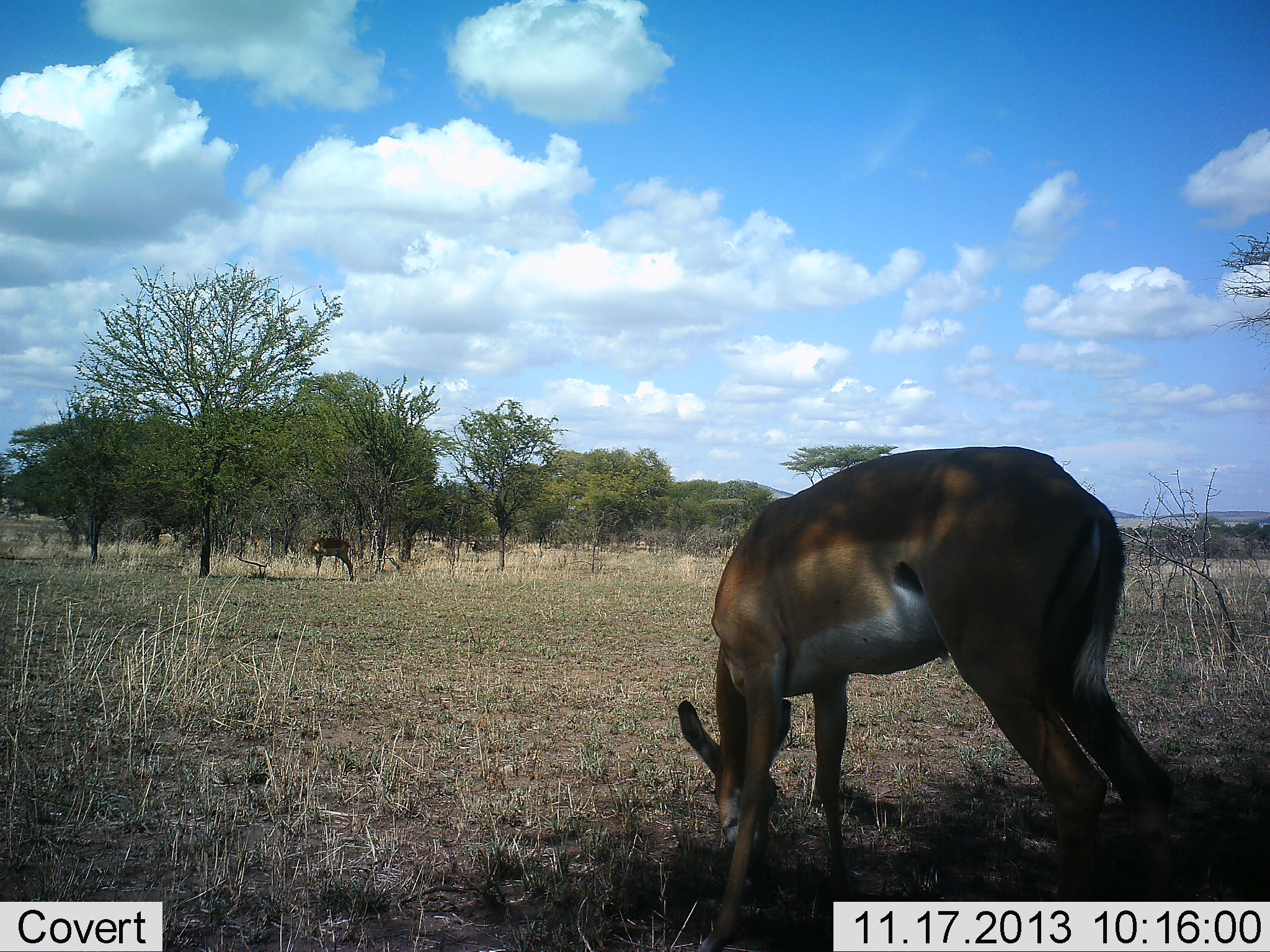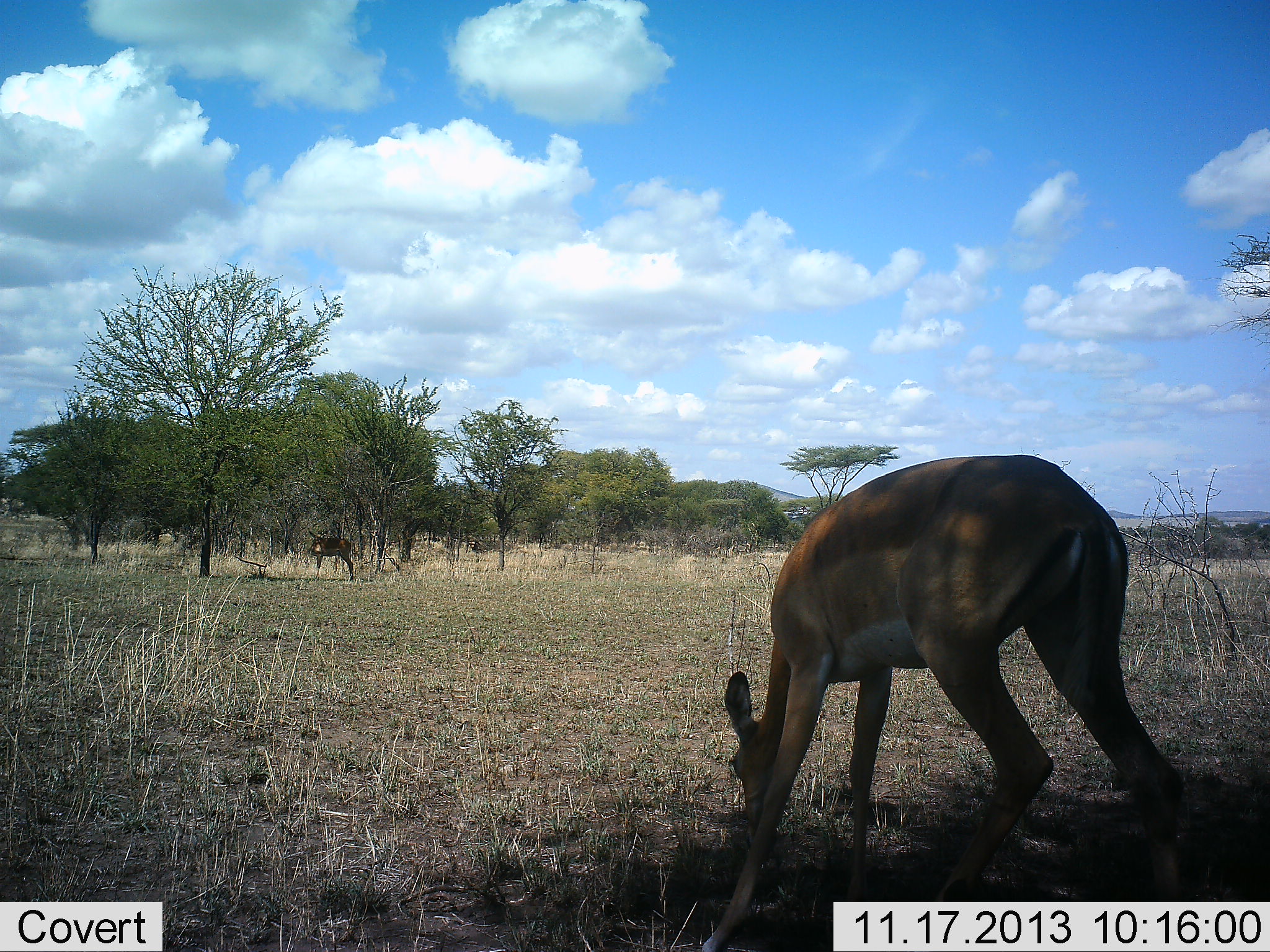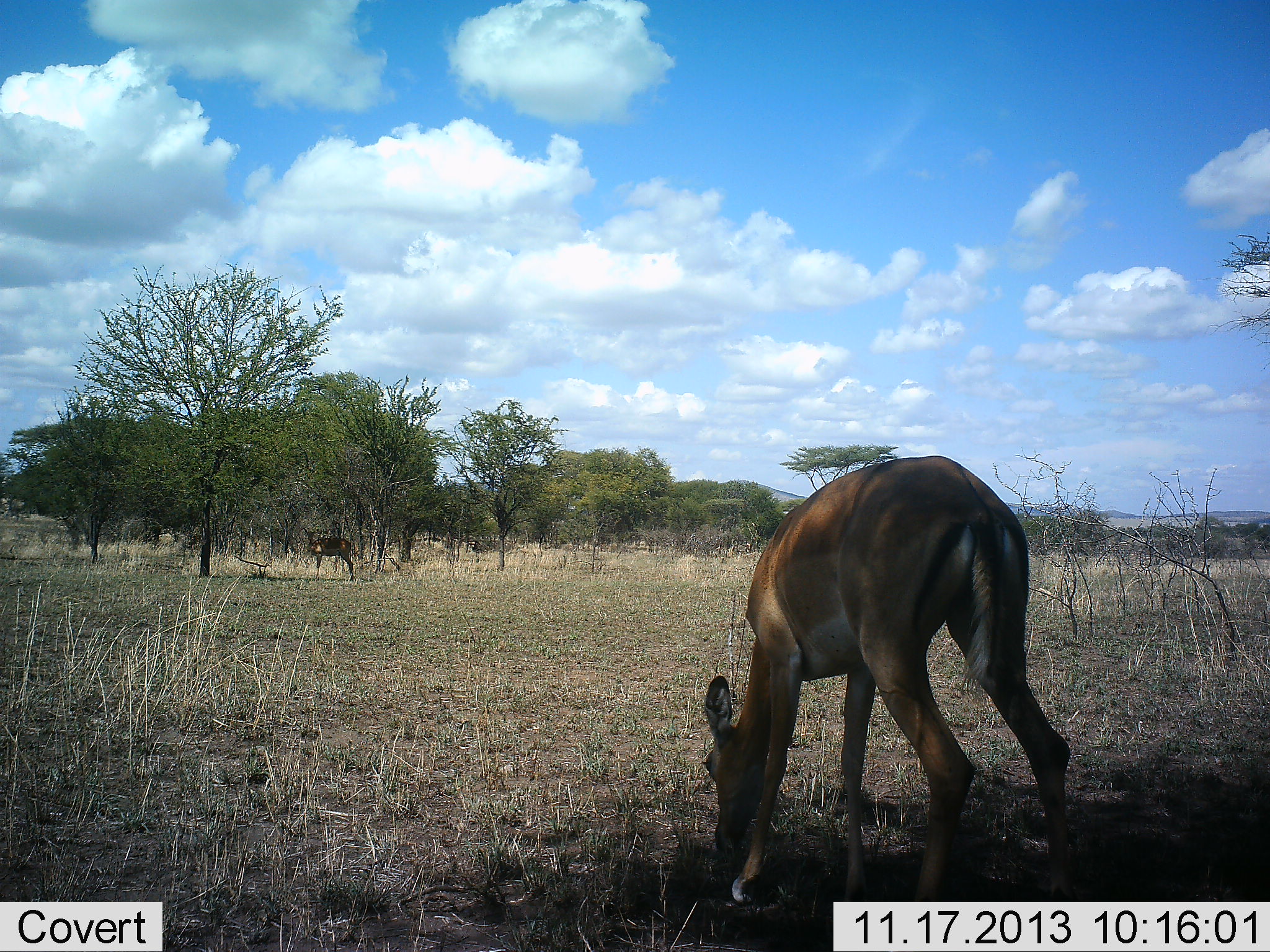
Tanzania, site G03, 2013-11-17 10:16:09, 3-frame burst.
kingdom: Animalia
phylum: Chordata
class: Mammalia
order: Artiodactyla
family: Bovidae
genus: Aepyceros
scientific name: Aepyceros melampus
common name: impala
Impala (Aepyceros melampus), count 2. Behavior (volunteer vote fractions): standing 60%, resting 0%, moving 0%, interacting 0%. Young present (vote fraction): 0%. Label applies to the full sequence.